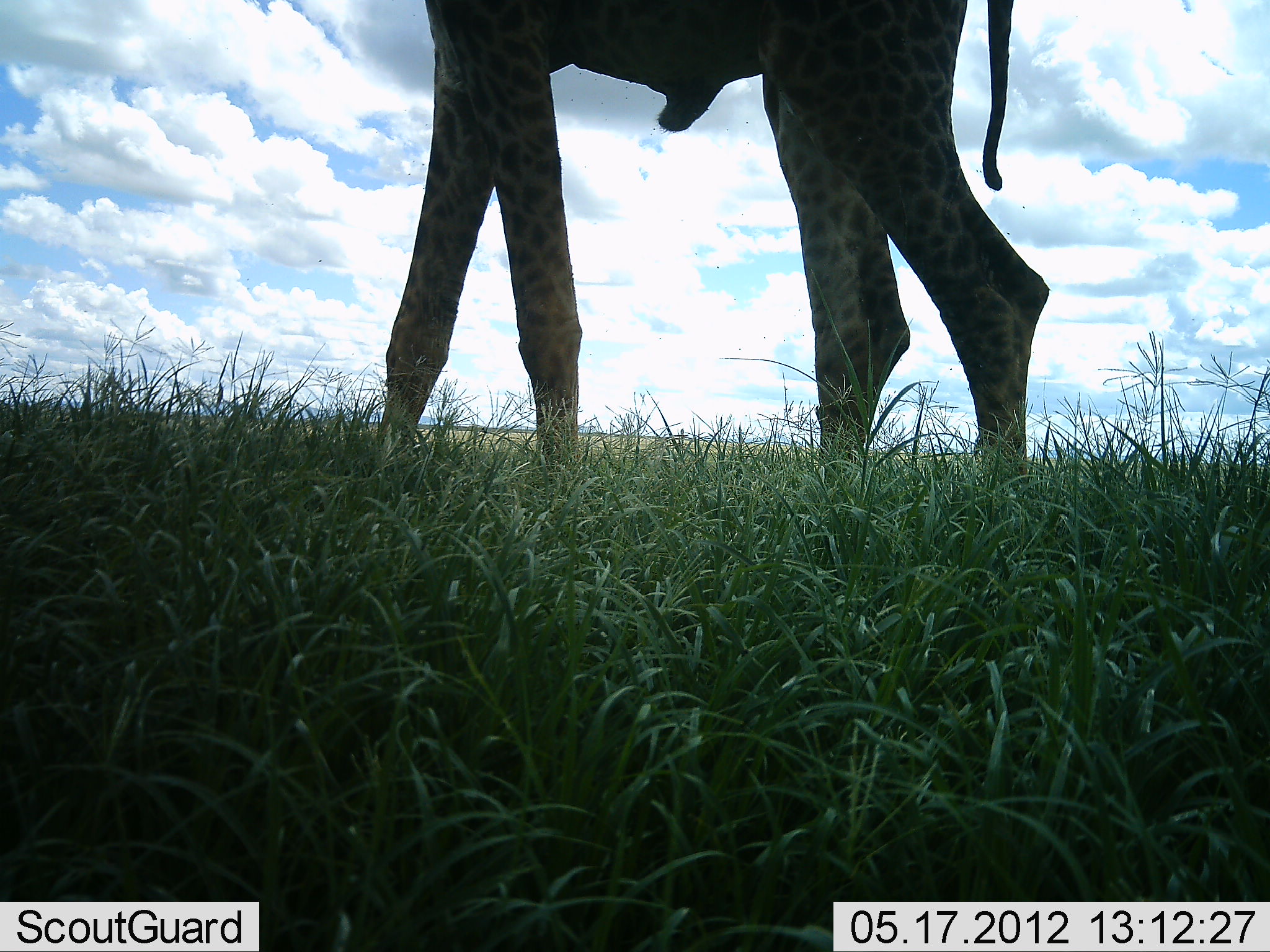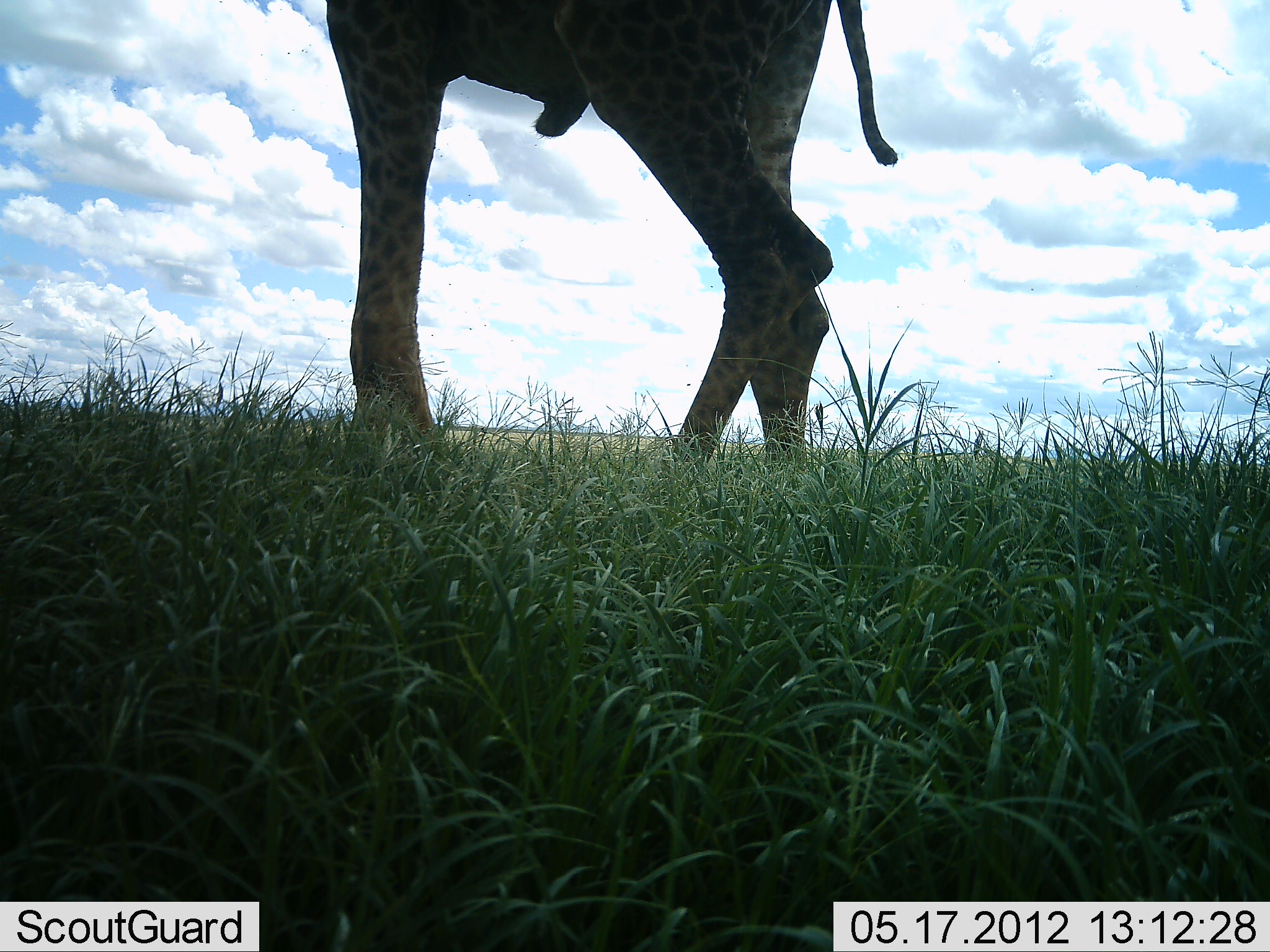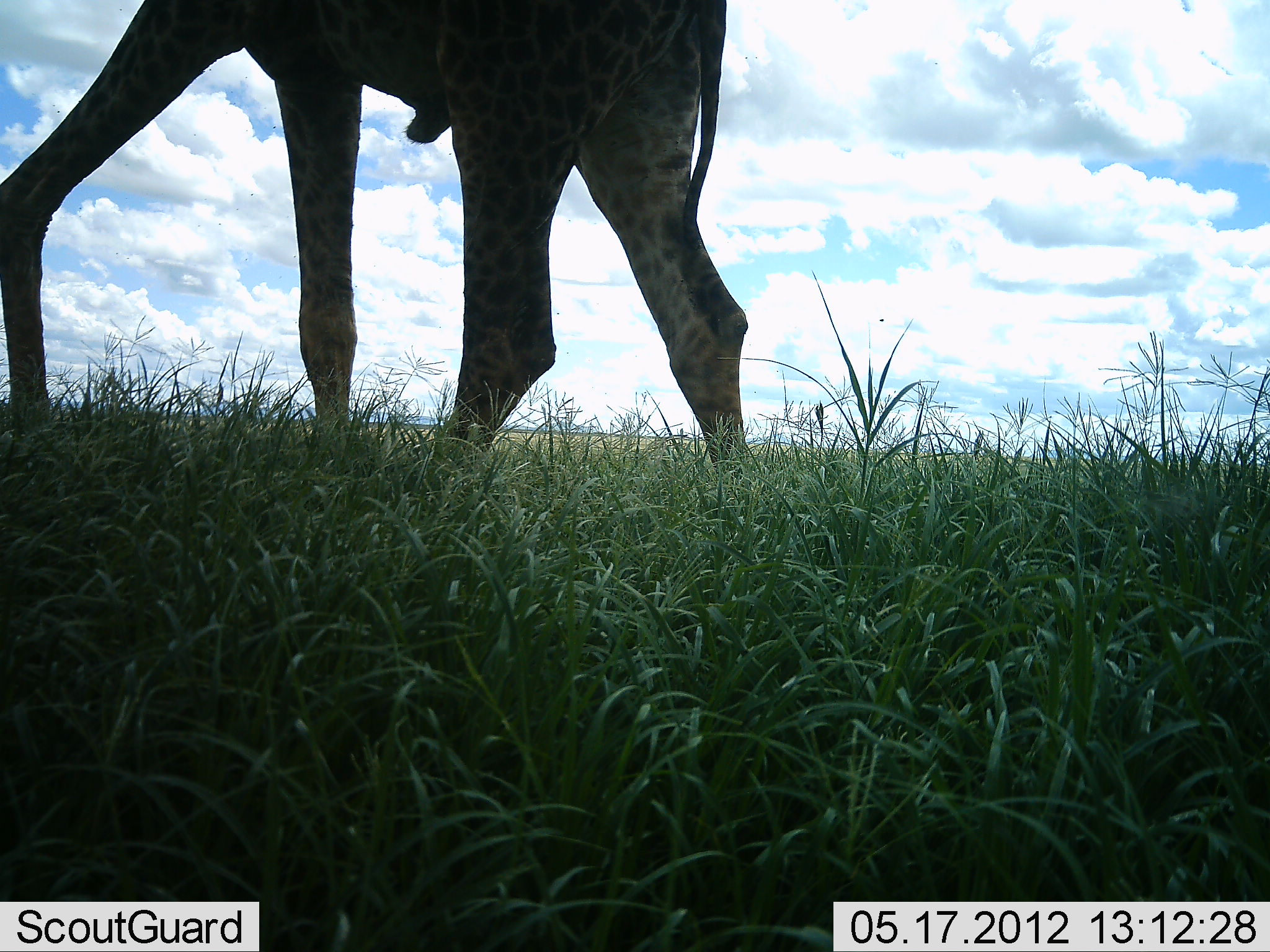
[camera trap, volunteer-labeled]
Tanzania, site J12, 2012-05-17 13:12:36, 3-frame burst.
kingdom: Animalia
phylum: Chordata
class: Mammalia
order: Artiodactyla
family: Giraffidae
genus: Giraffa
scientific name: Giraffa camelopardalis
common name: giraffe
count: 1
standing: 19%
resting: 0%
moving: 88%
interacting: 0%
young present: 0%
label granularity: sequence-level